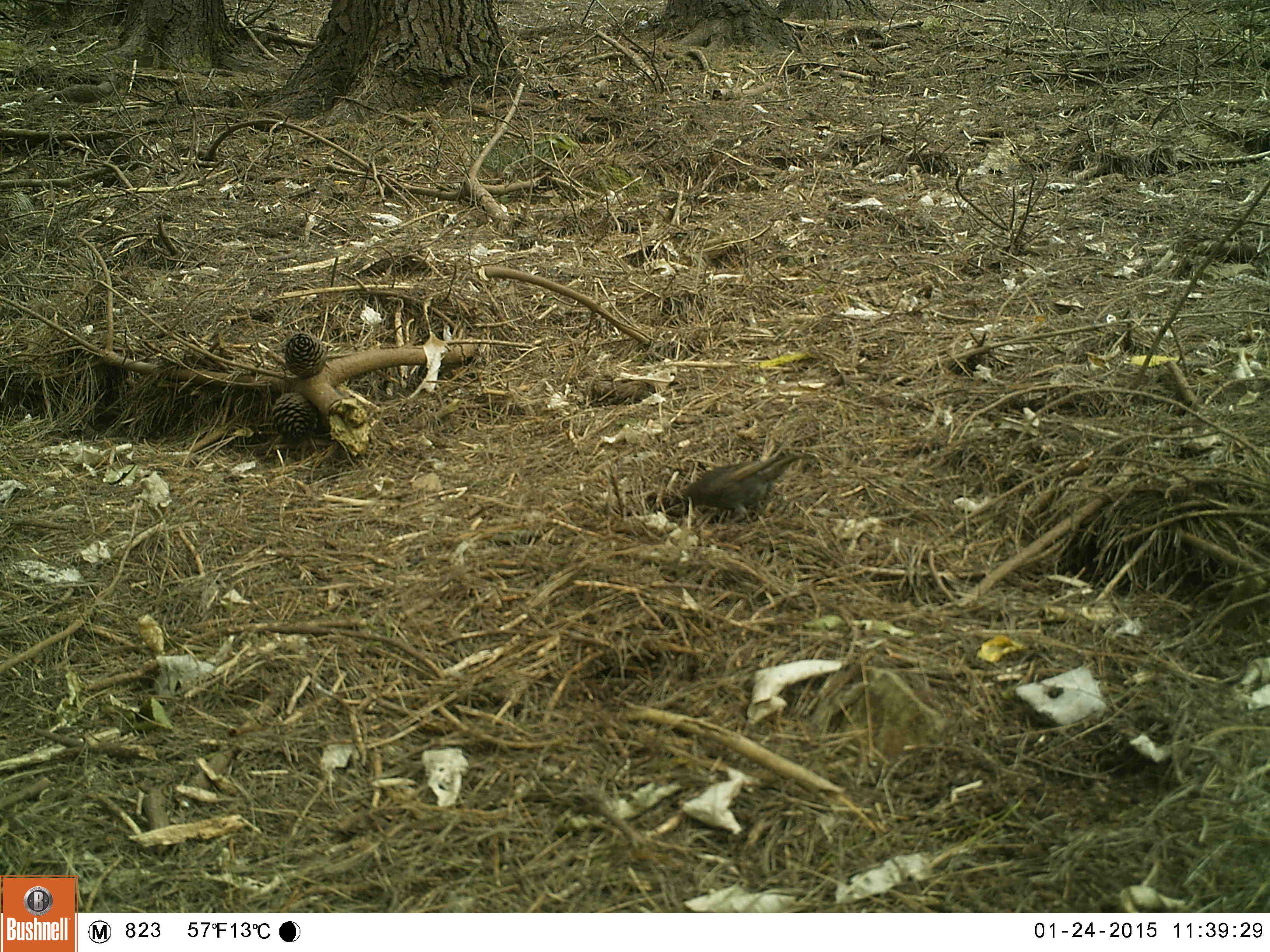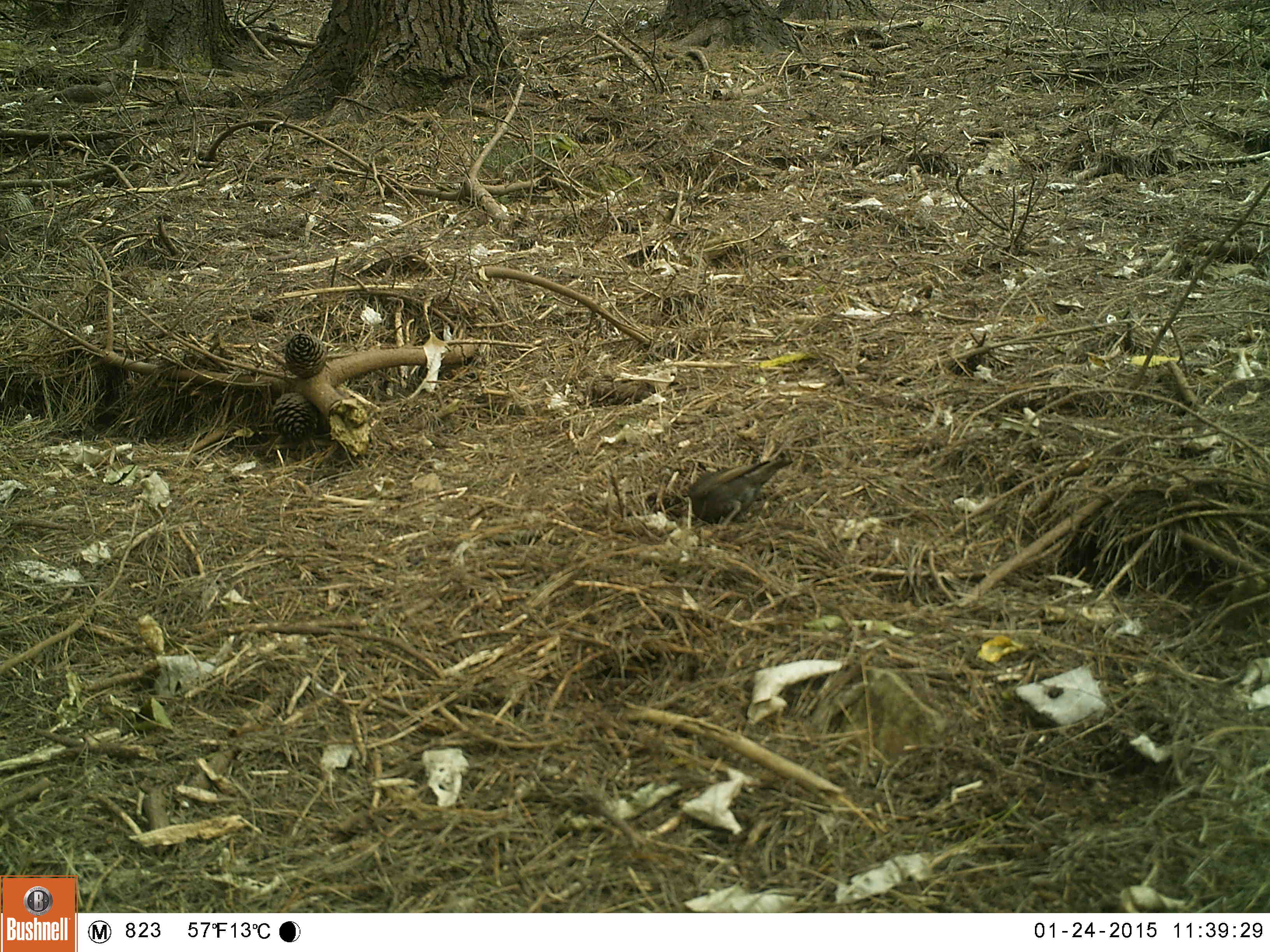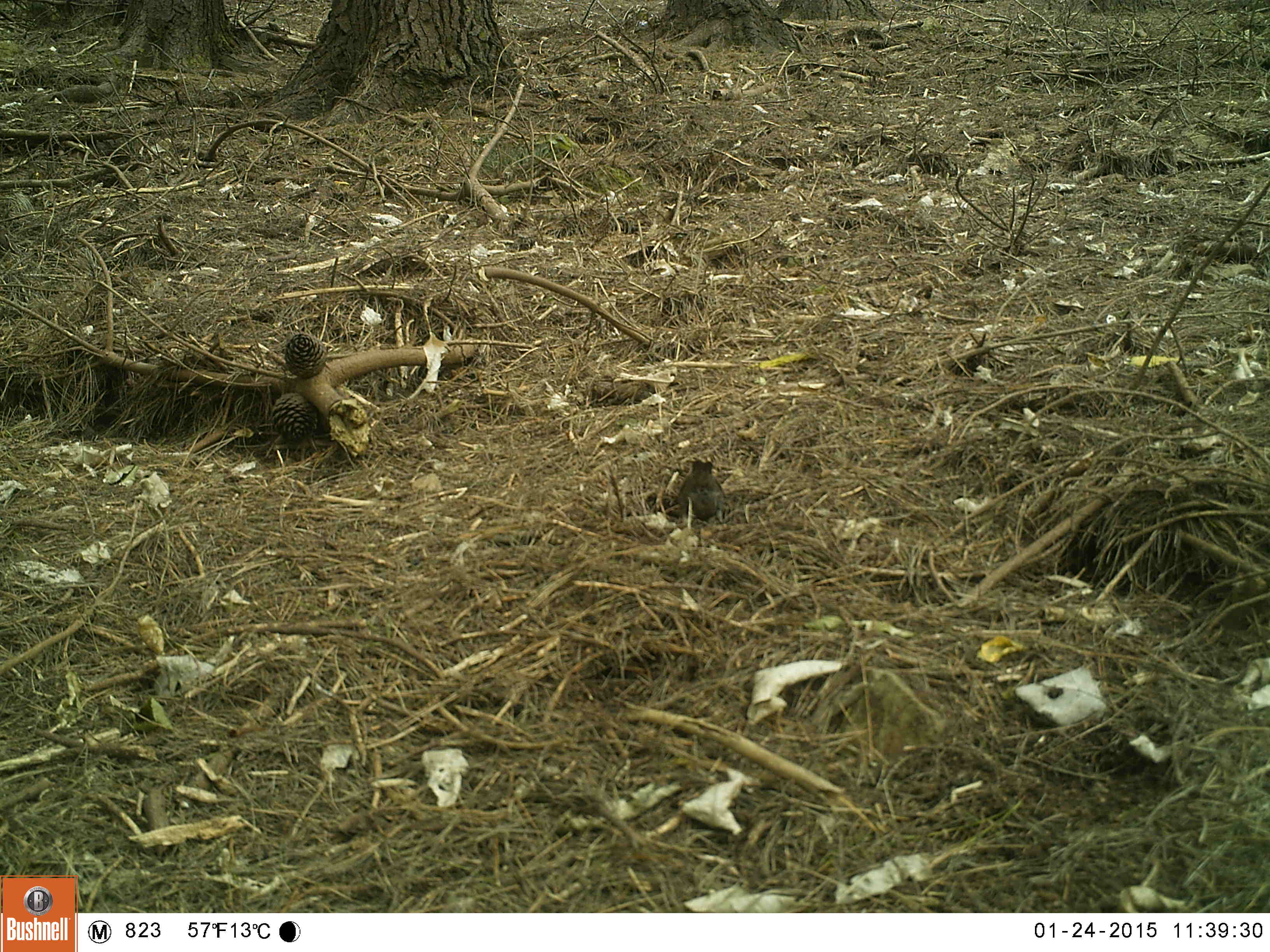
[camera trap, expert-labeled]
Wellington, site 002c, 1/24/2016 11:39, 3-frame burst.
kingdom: Animalia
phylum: Chordata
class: Aves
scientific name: Aves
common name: bird